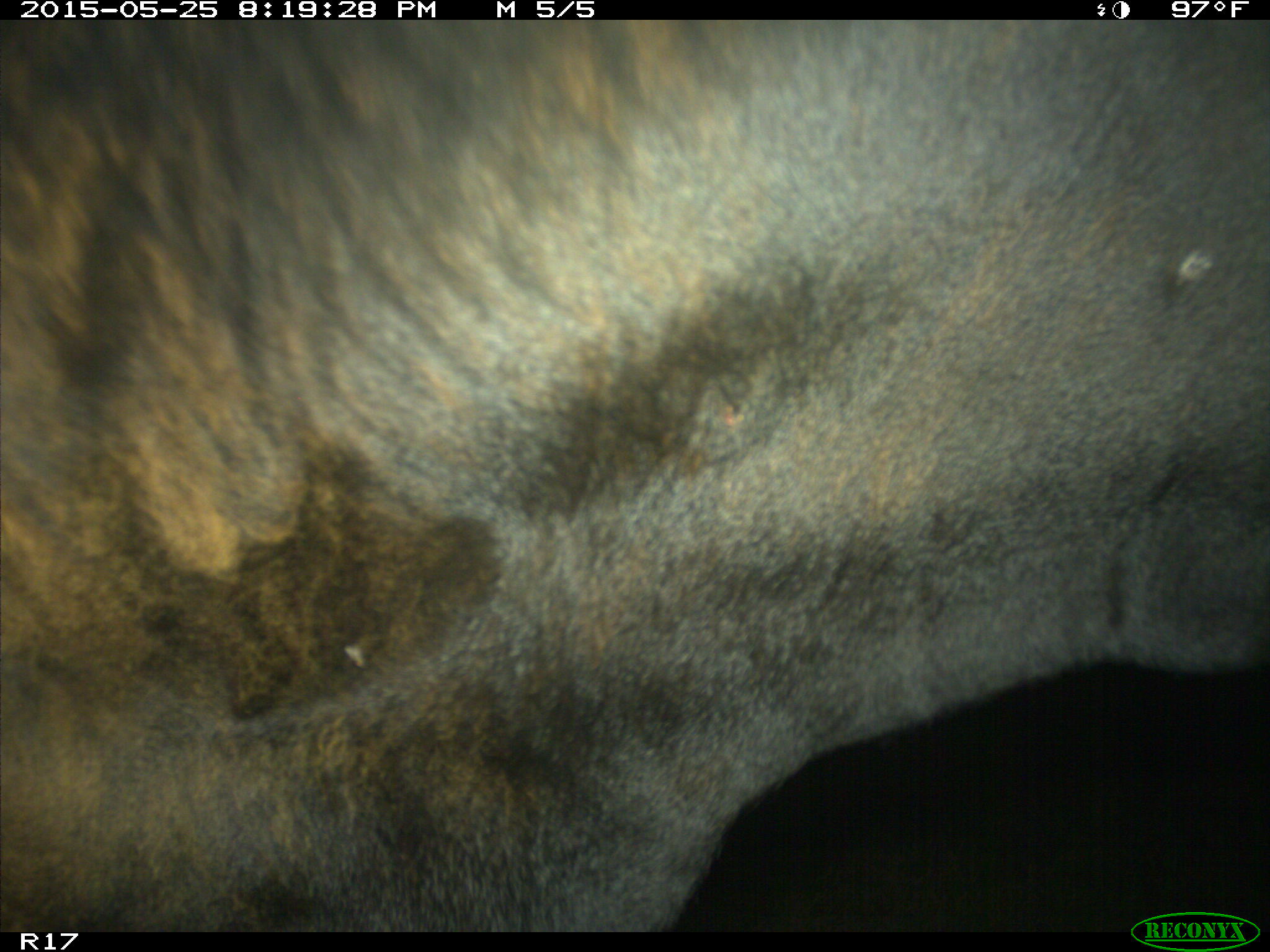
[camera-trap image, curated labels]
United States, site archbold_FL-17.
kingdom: Animalia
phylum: Chordata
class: Mammalia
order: Artiodactyla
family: Bovidae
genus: Bos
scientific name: Bos taurus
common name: domestic cow